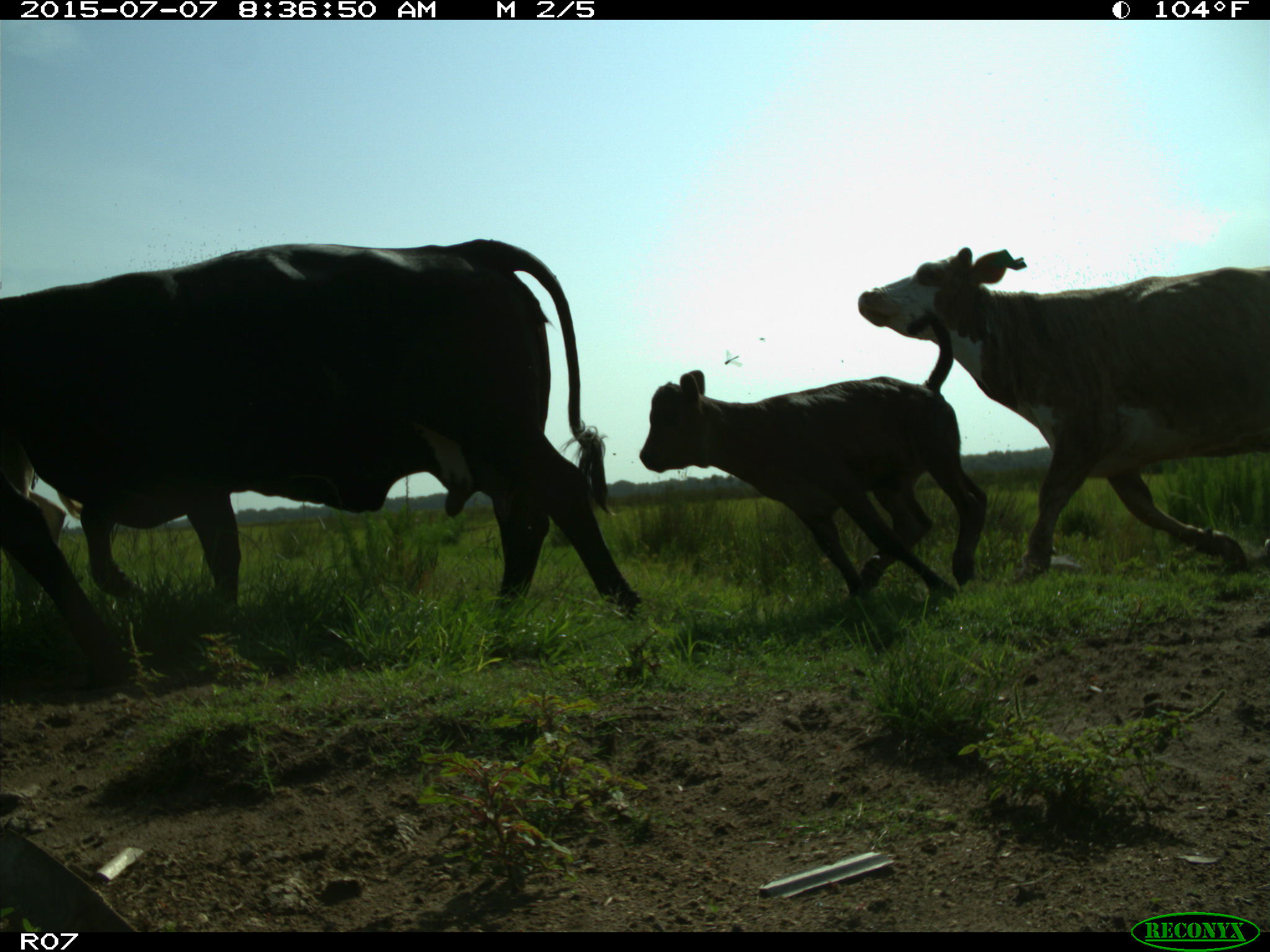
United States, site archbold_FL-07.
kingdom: Animalia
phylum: Chordata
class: Mammalia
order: Artiodactyla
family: Bovidae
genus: Bos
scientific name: Bos taurus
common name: domestic cow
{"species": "Bos taurus (domestic cow)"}